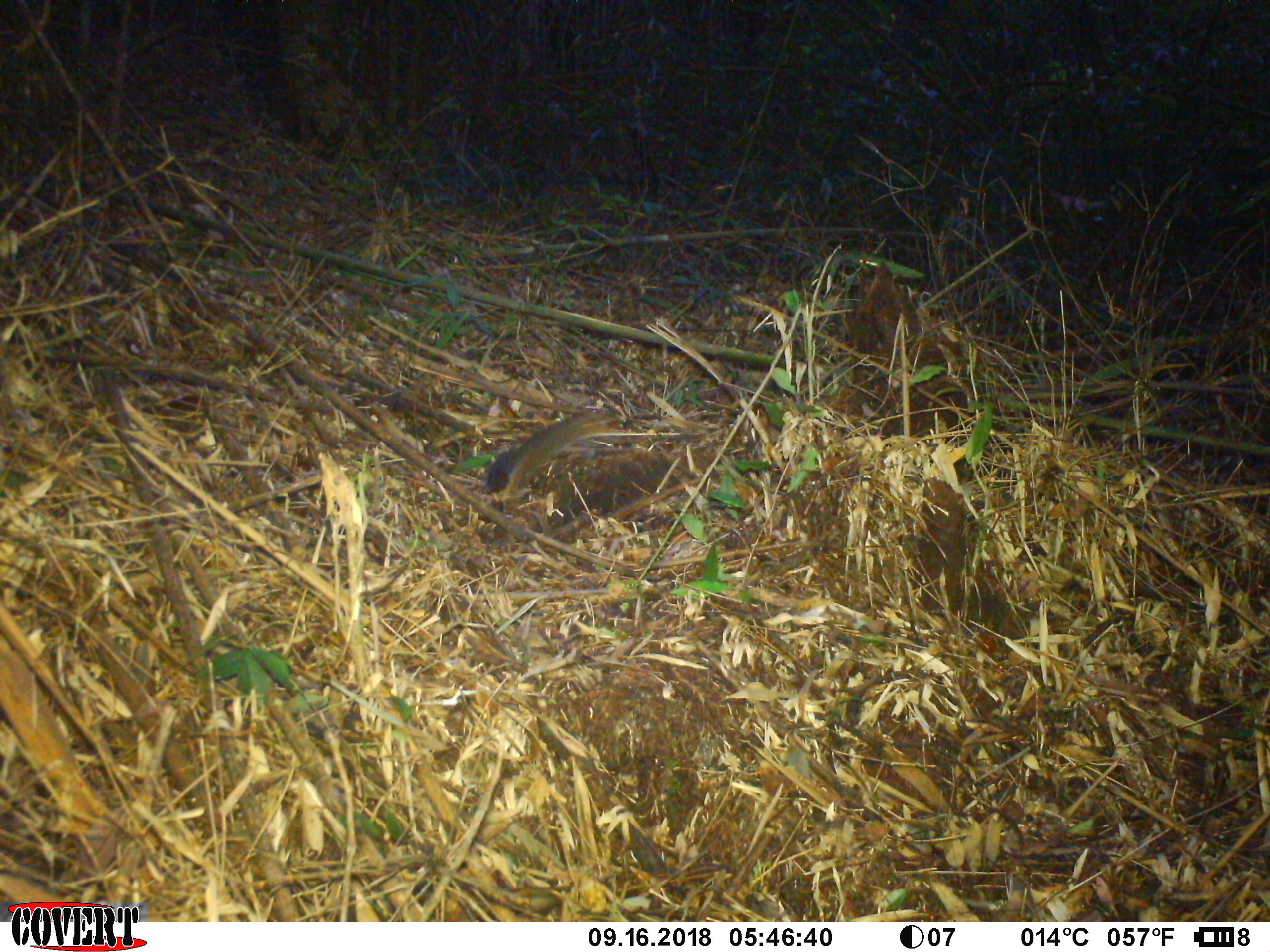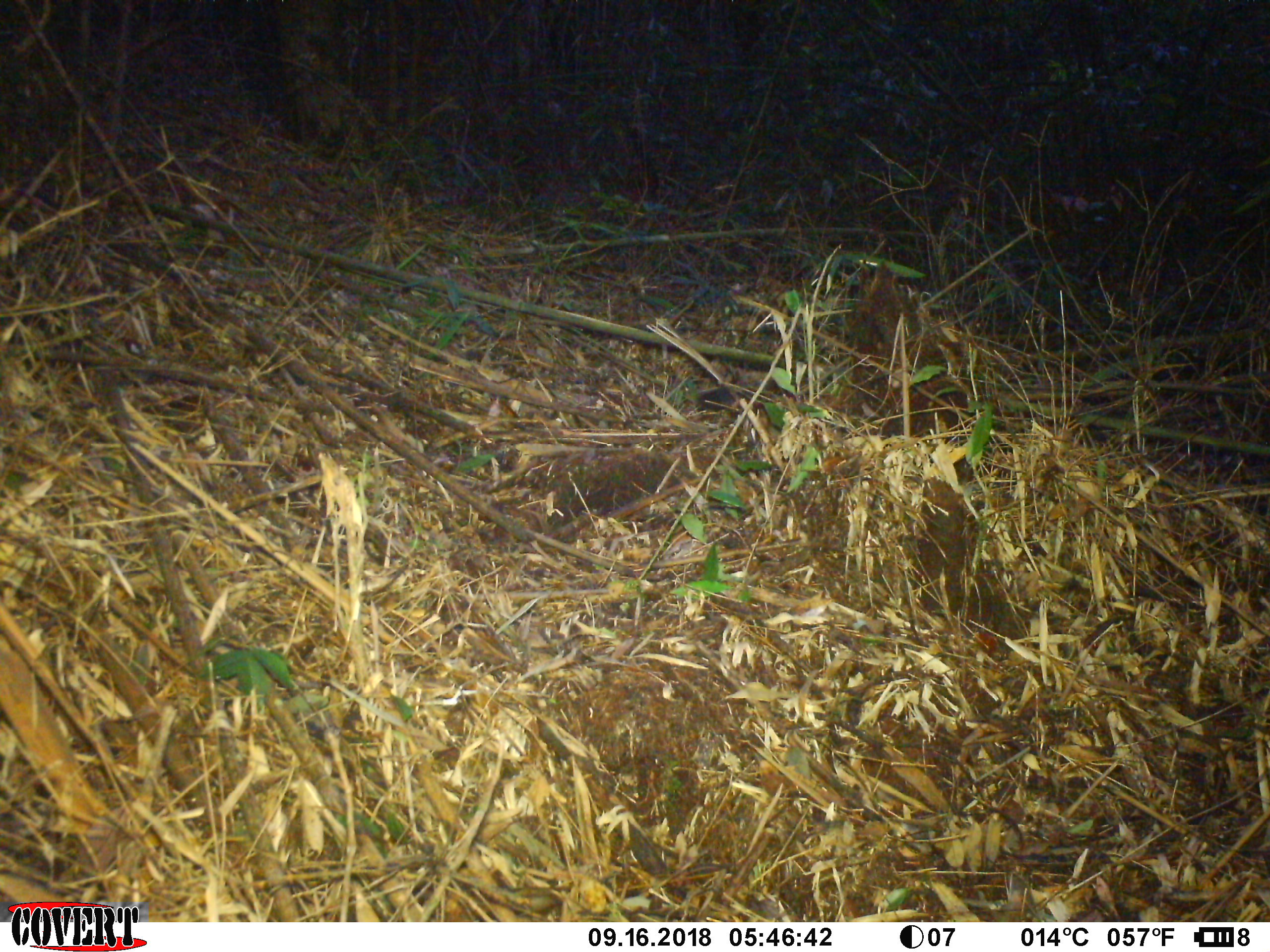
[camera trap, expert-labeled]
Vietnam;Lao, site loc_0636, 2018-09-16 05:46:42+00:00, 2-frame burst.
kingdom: Animalia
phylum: Chordata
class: Mammalia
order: Rodentia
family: Sciuridae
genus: Dremomys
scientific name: Dremomys rufigenis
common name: red-cheeked squirrel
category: red cheeked squirrel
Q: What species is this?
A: Red cheeked squirrel (red-cheeked squirrel) (Dremomys rufigenis).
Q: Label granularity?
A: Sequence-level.